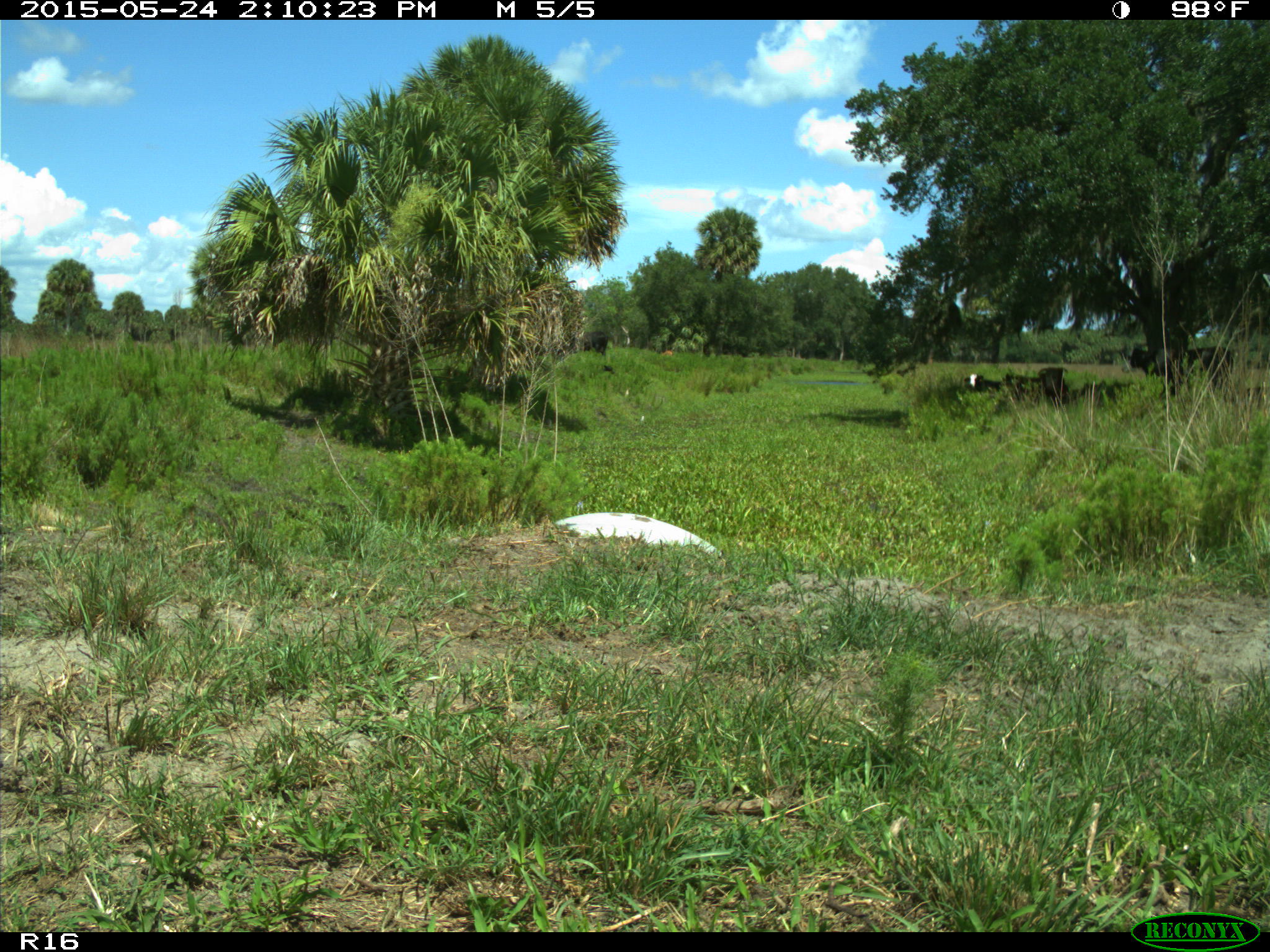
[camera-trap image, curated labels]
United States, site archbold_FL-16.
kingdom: Animalia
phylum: Chordata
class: Mammalia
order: Artiodactyla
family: Bovidae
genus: Bos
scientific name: Bos taurus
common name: domestic cow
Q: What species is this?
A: Bos taurus (domestic cow).